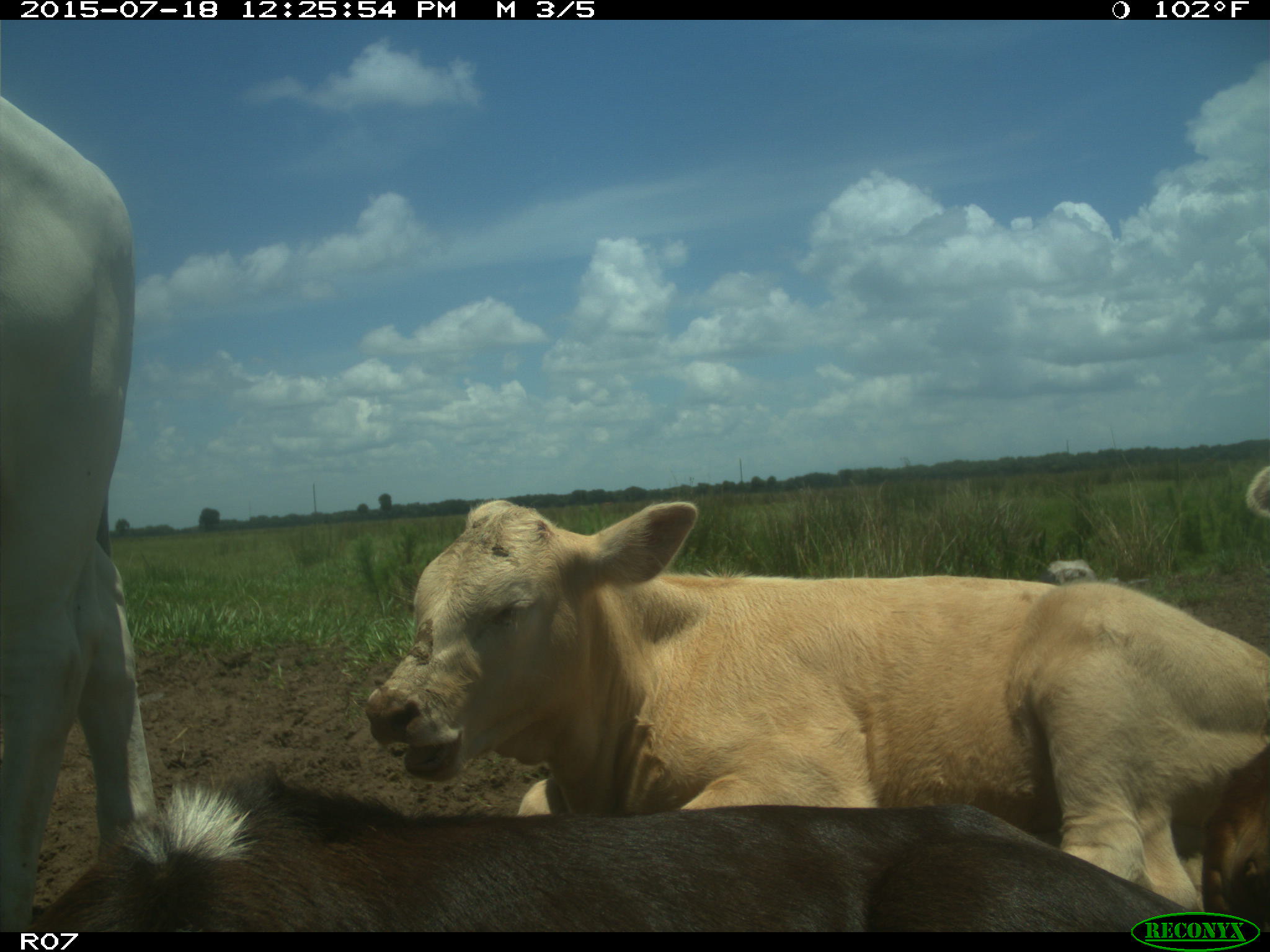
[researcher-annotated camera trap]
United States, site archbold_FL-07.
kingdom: Animalia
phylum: Chordata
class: Mammalia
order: Artiodactyla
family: Bovidae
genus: Bos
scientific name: Bos taurus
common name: domestic cow